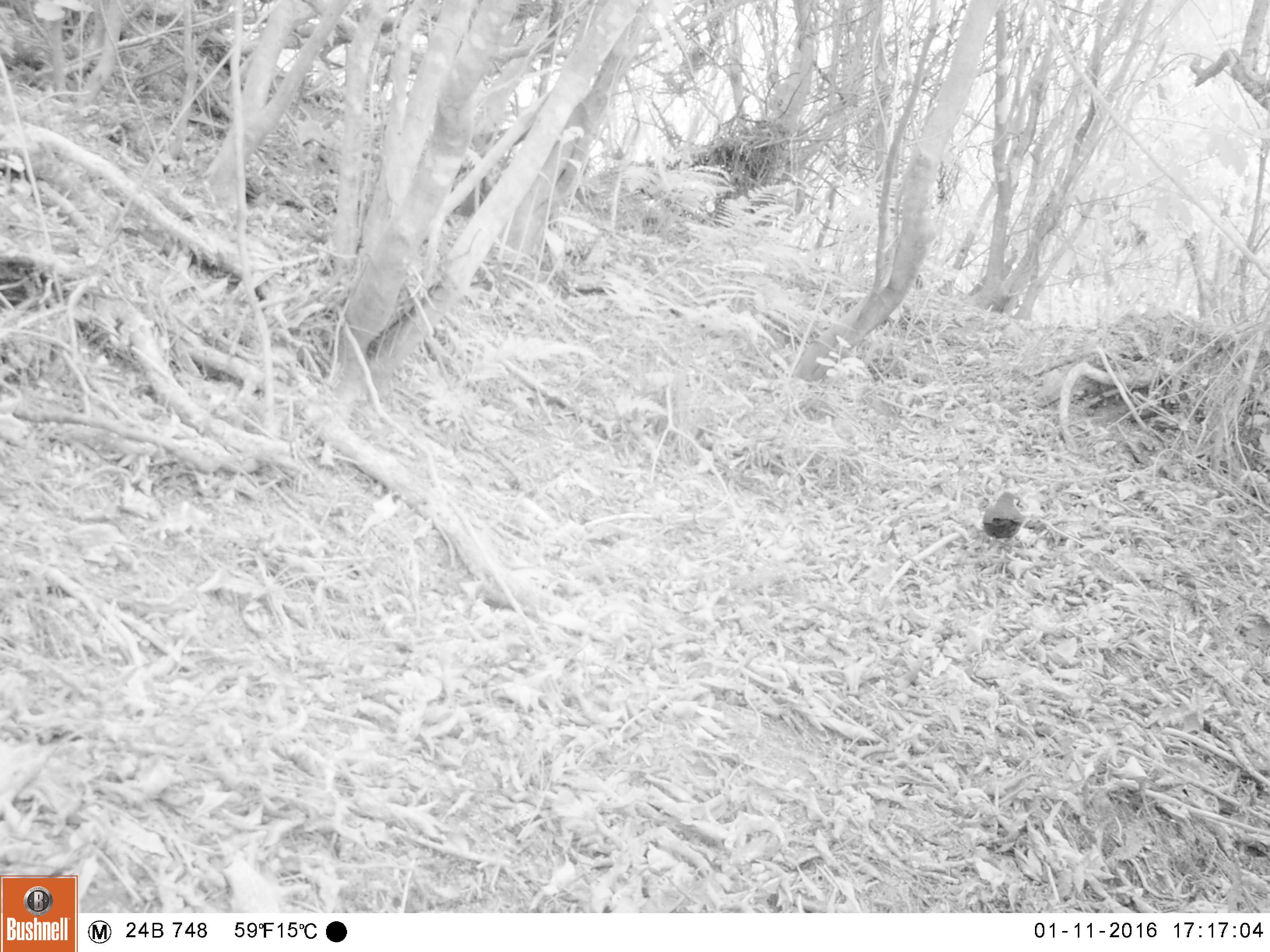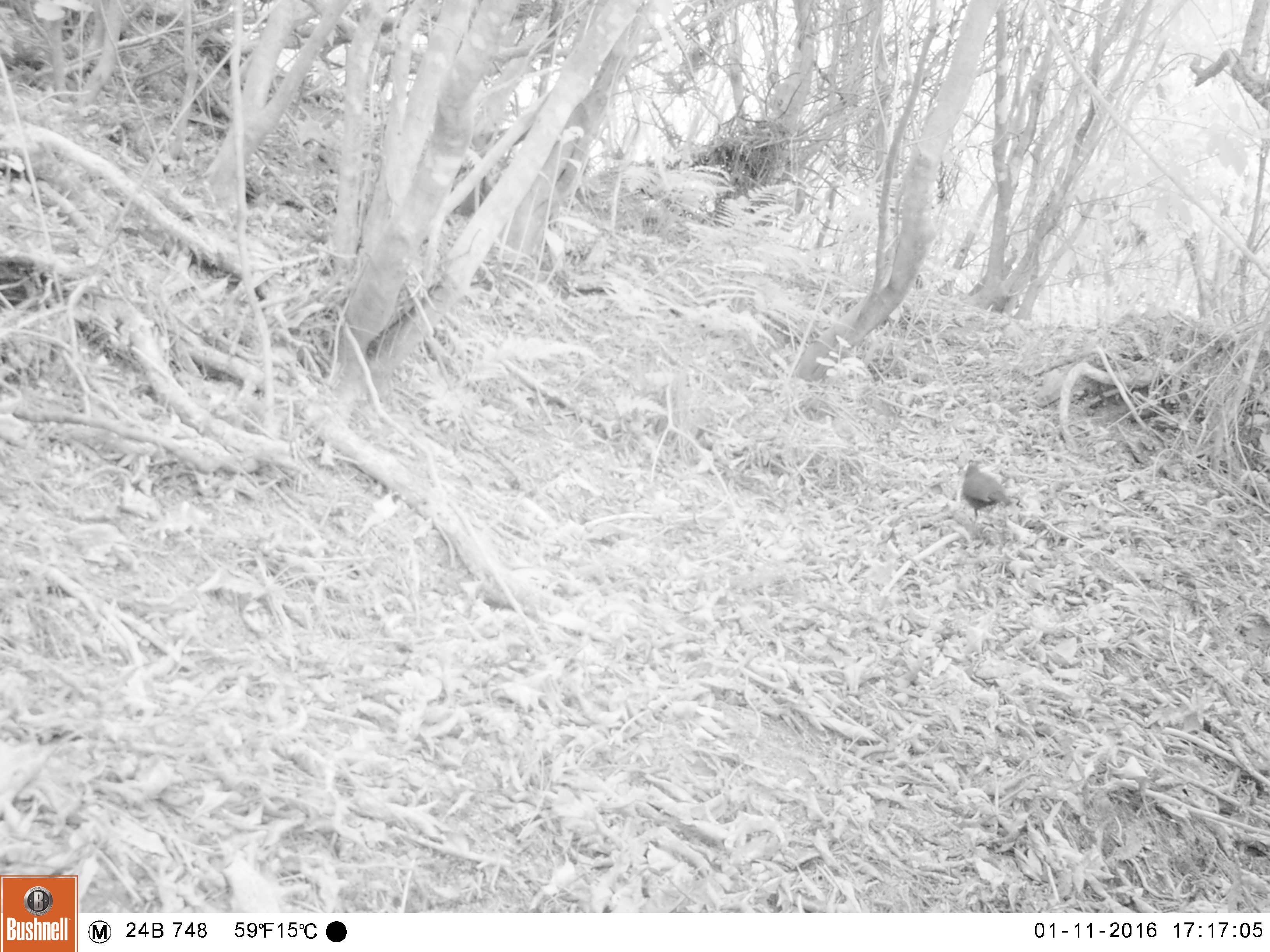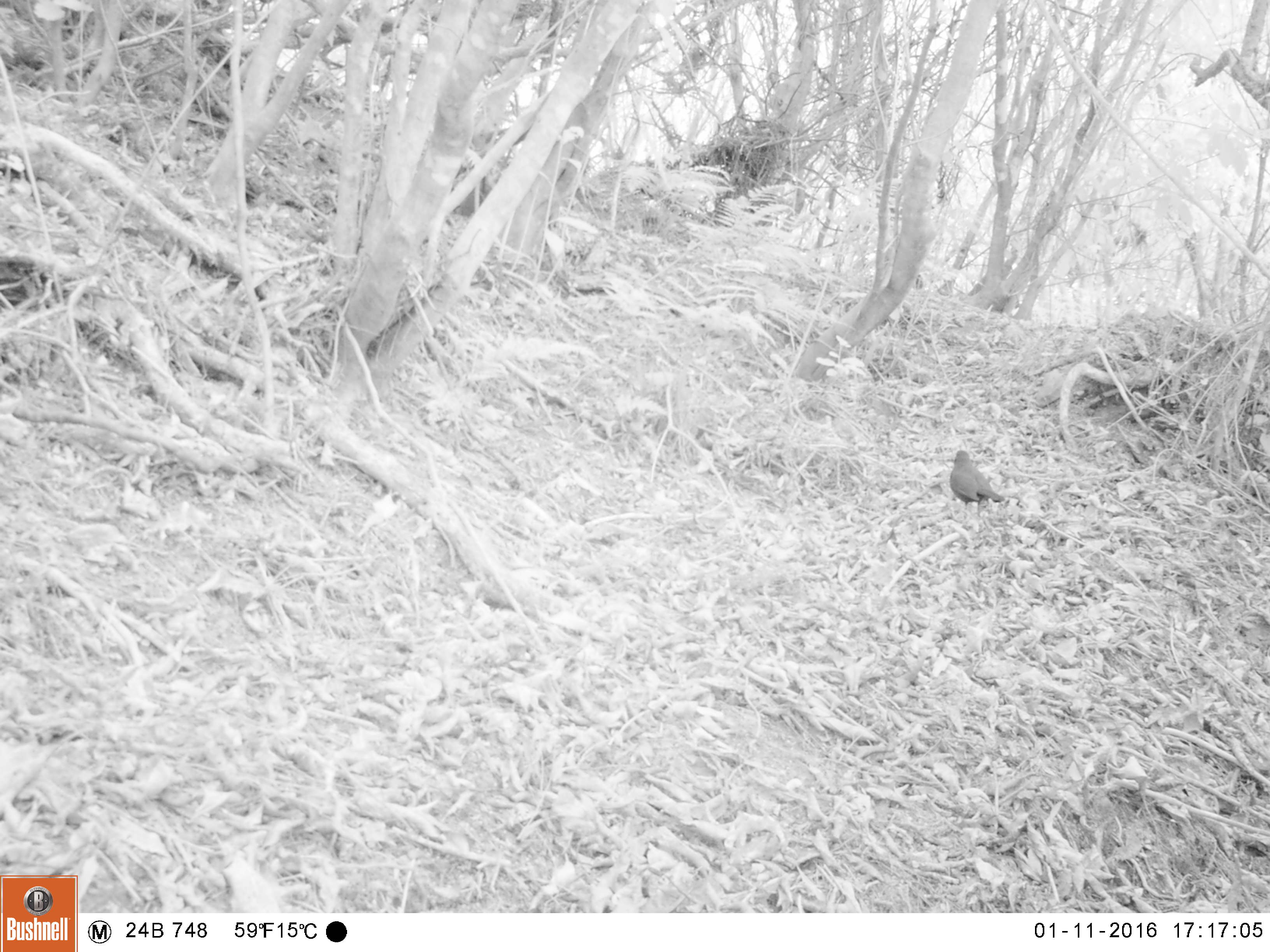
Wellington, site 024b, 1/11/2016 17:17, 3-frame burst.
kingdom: Animalia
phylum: Chordata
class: Aves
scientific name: Aves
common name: bird